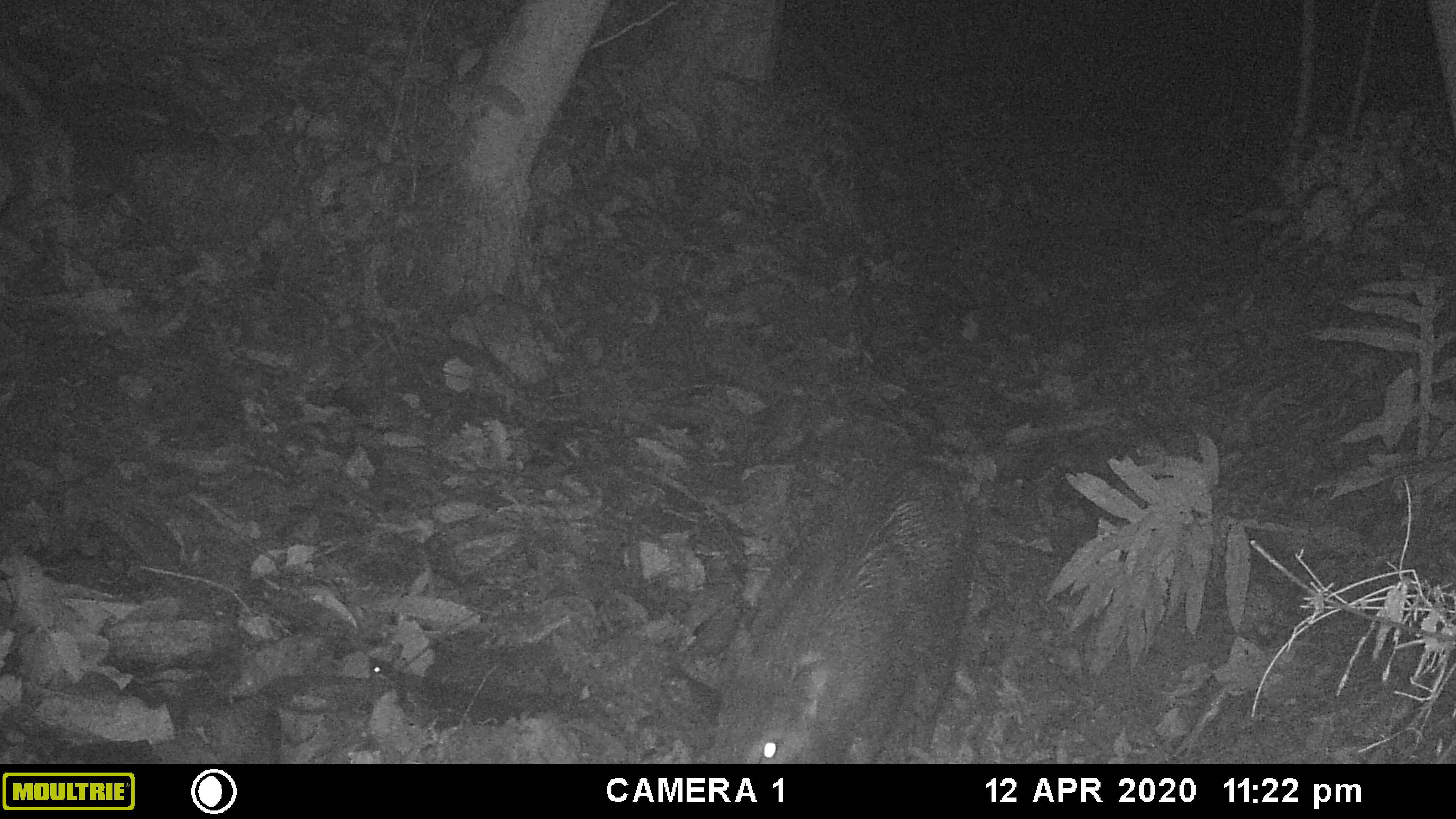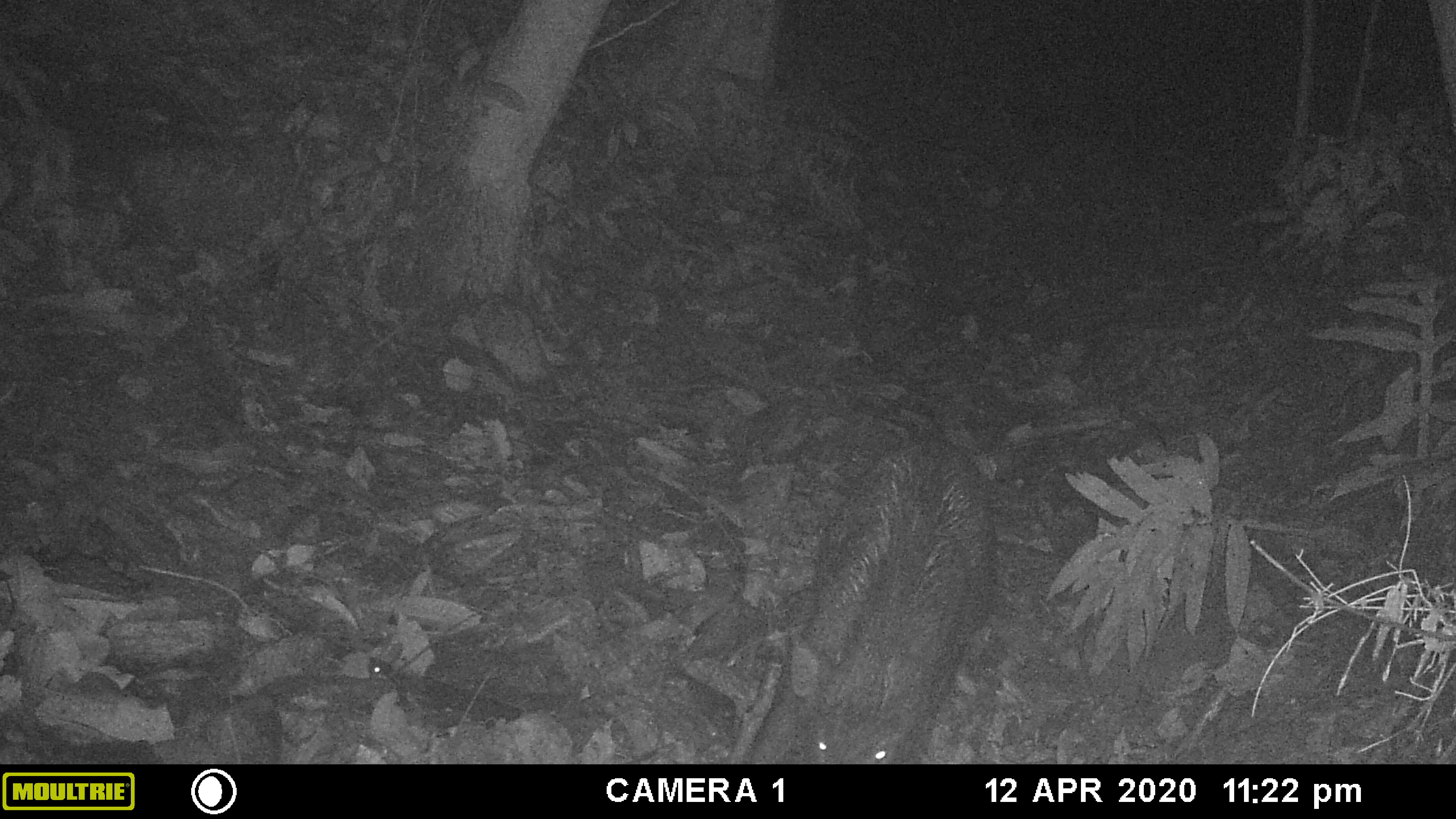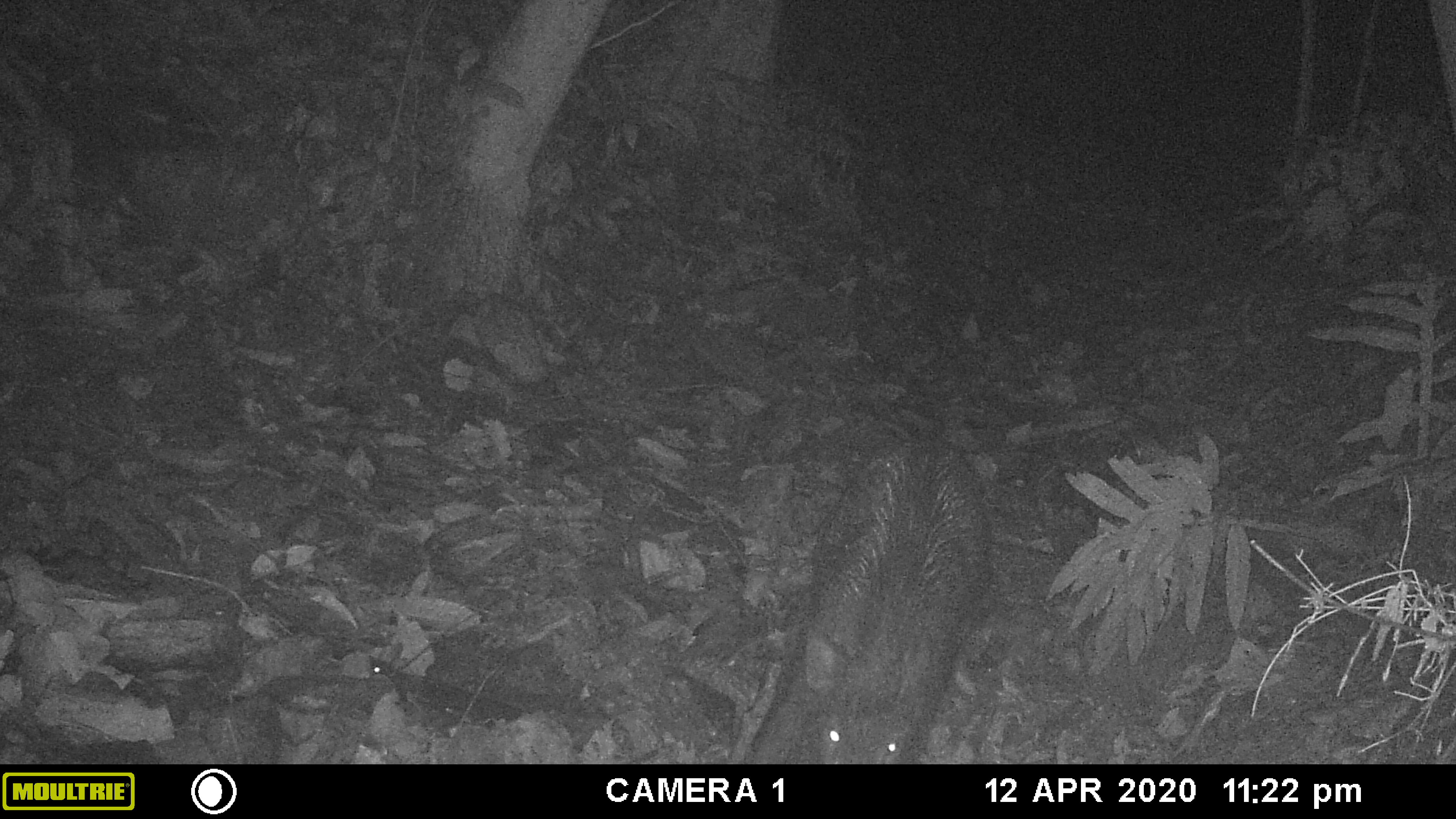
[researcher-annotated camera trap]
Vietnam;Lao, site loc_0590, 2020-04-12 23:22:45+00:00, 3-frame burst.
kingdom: Animalia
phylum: Chordata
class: Mammalia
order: Artiodactyla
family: Suidae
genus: Sus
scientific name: Sus scrofa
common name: eurasian wild pig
Eurasian wild pig (Sus scrofa). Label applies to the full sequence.